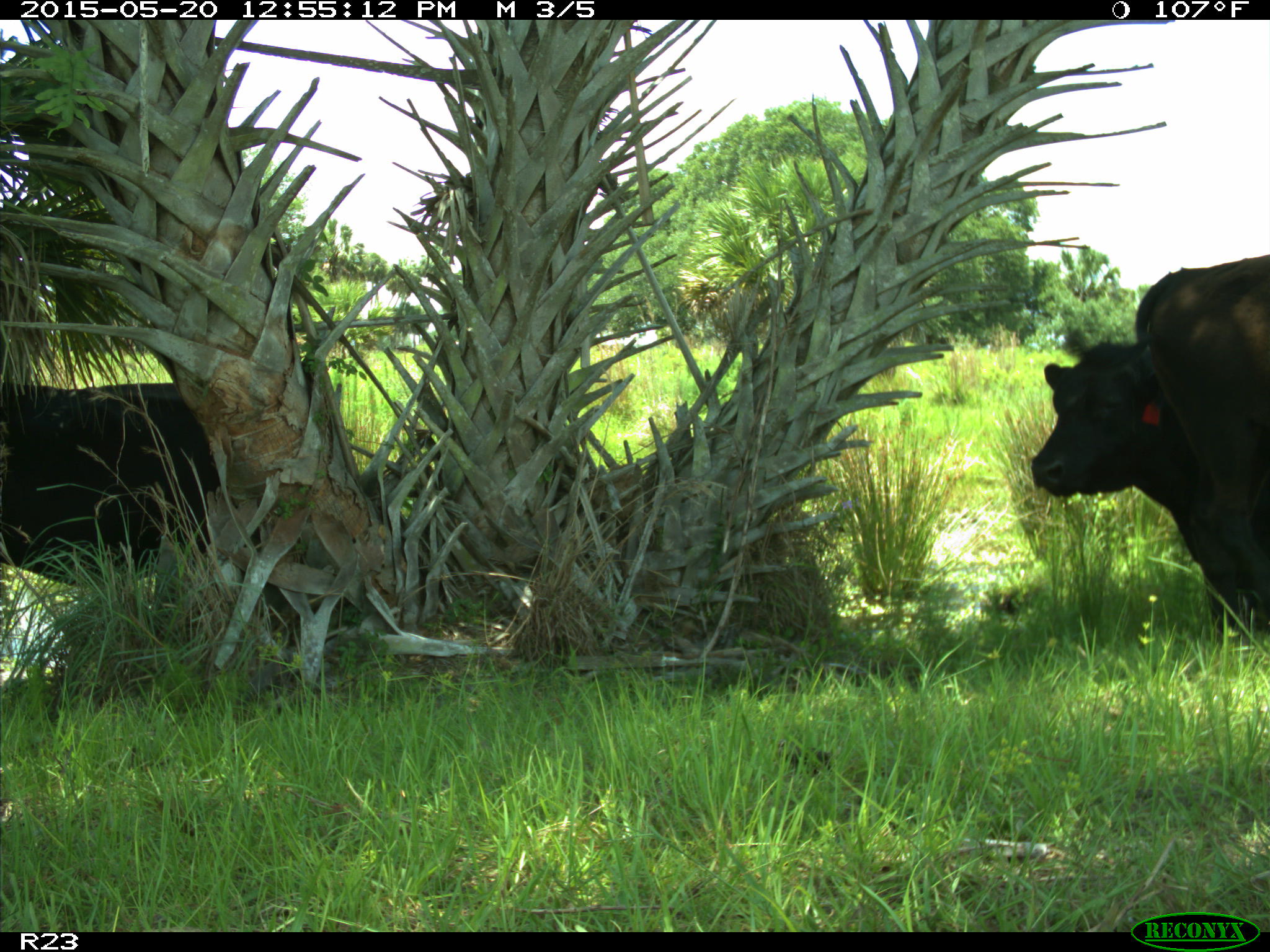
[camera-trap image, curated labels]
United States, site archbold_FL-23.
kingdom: Animalia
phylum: Chordata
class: Mammalia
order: Artiodactyla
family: Bovidae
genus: Bos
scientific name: Bos taurus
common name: domestic cow